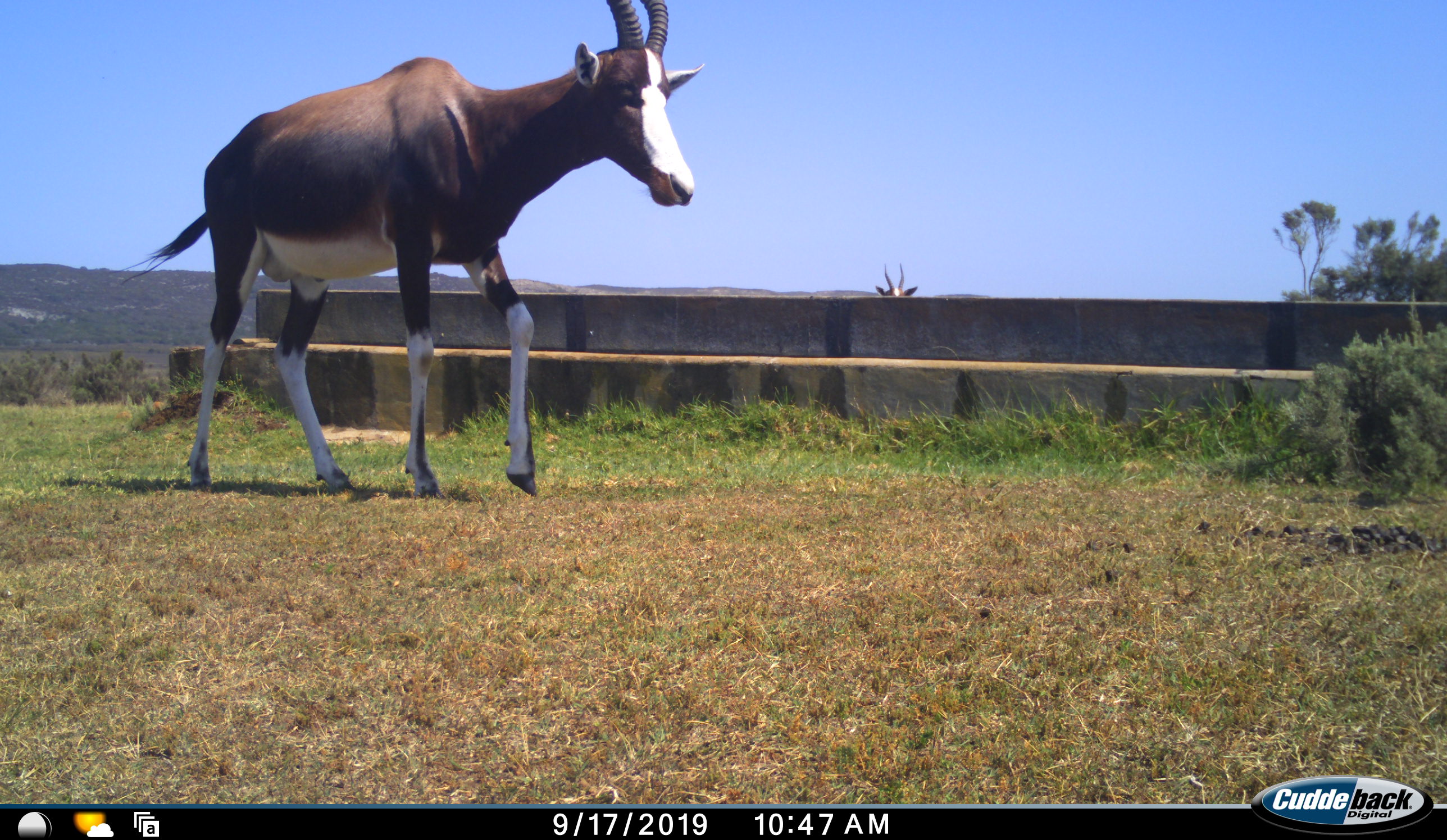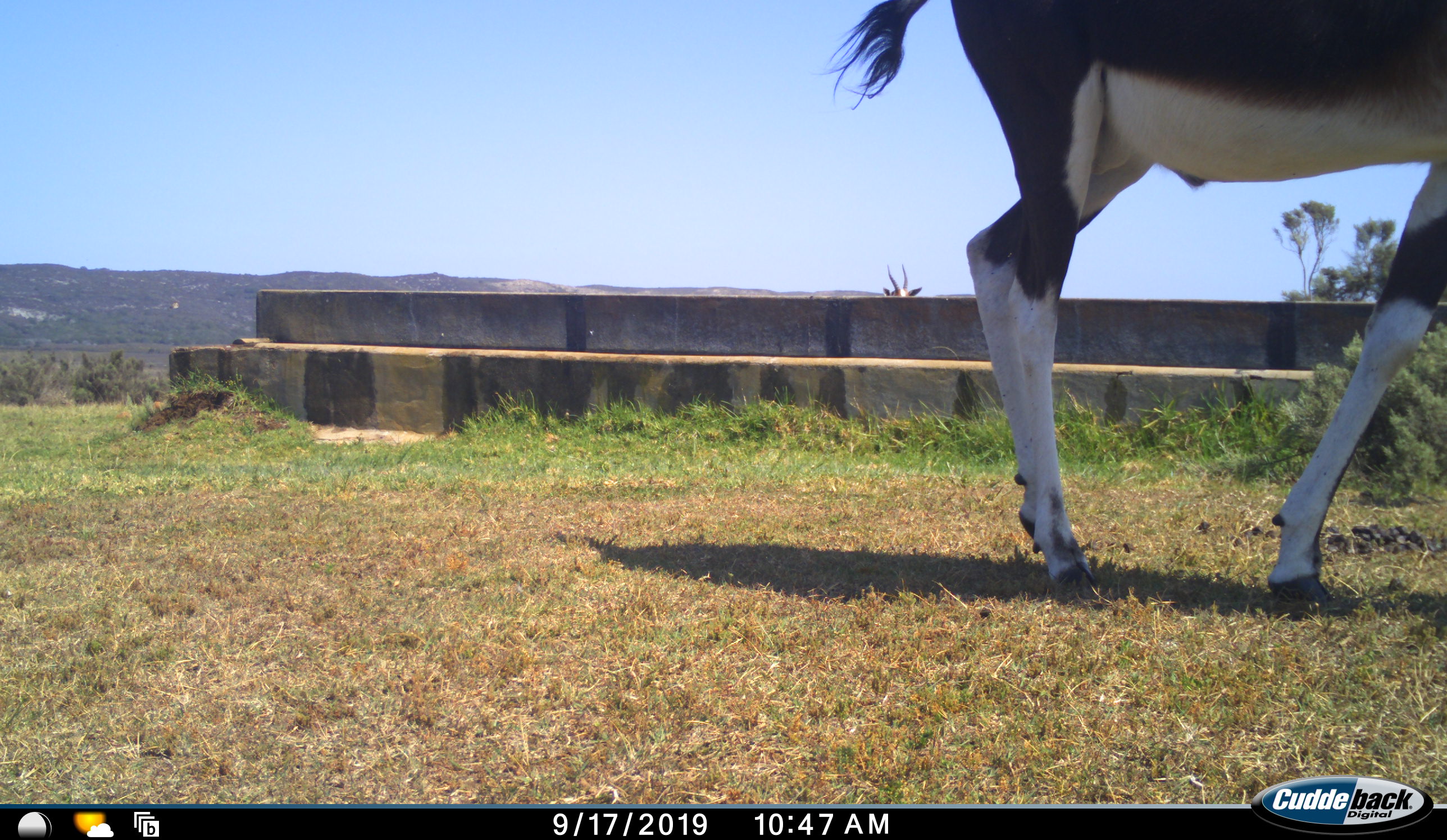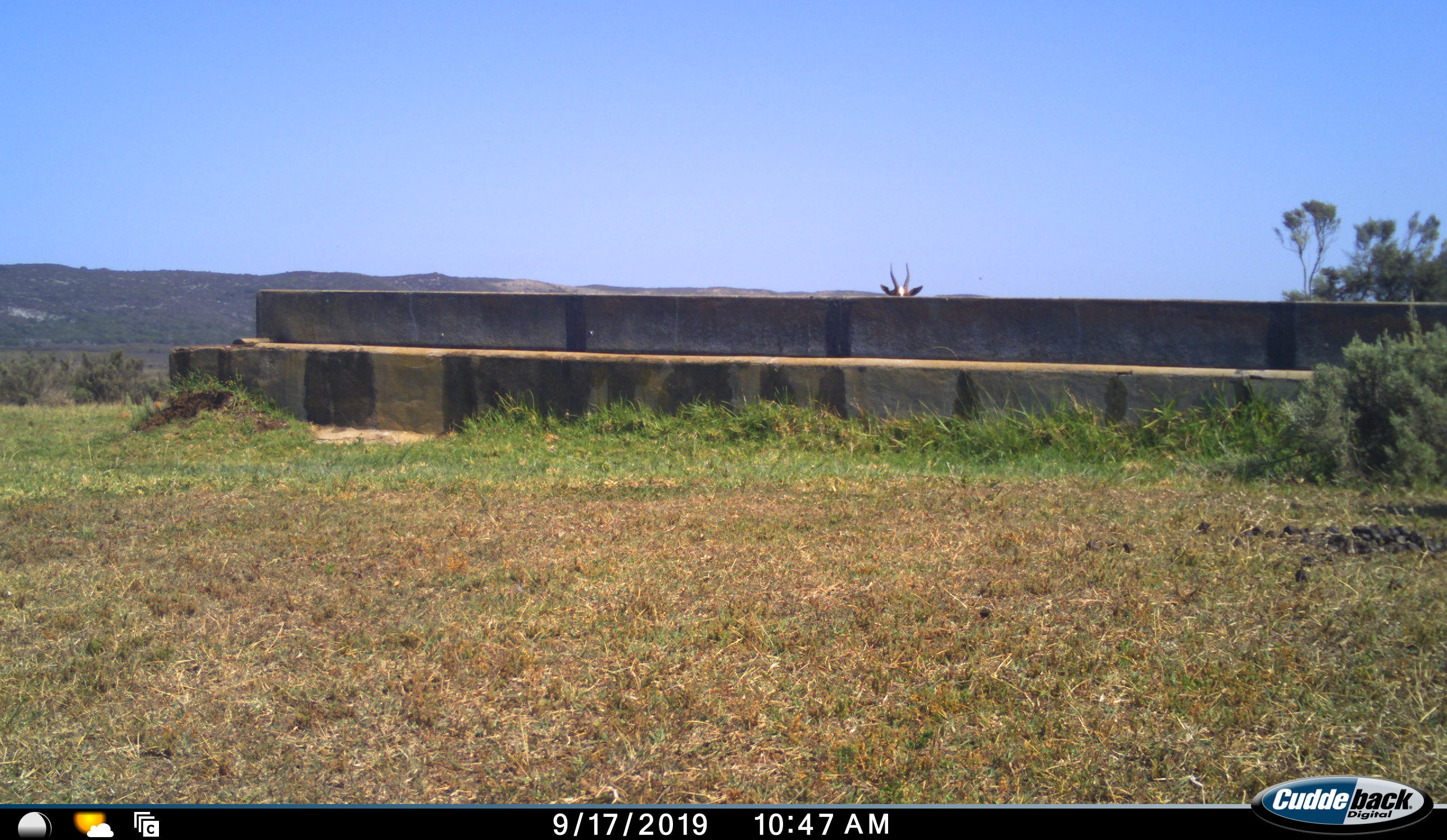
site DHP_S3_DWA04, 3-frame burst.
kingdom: Animalia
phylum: Chordata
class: Mammalia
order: Artiodactyla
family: Bovidae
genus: Damaliscus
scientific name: Damaliscus pygargus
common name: bontebok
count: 2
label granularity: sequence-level